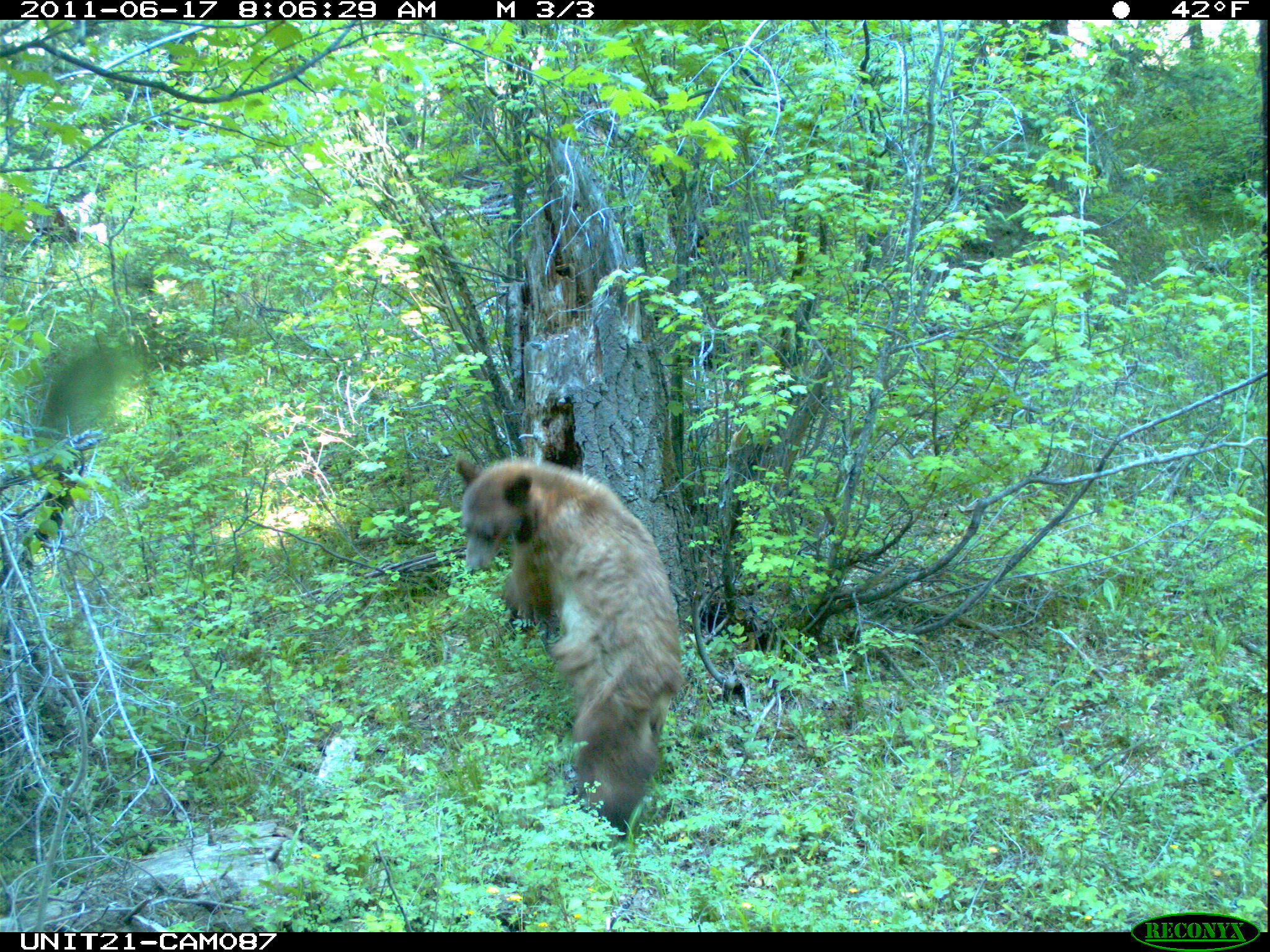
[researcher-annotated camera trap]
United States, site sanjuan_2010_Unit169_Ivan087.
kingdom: Animalia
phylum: Chordata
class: Mammalia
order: Carnivora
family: Ursidae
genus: Ursus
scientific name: Ursus americanus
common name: american black bear